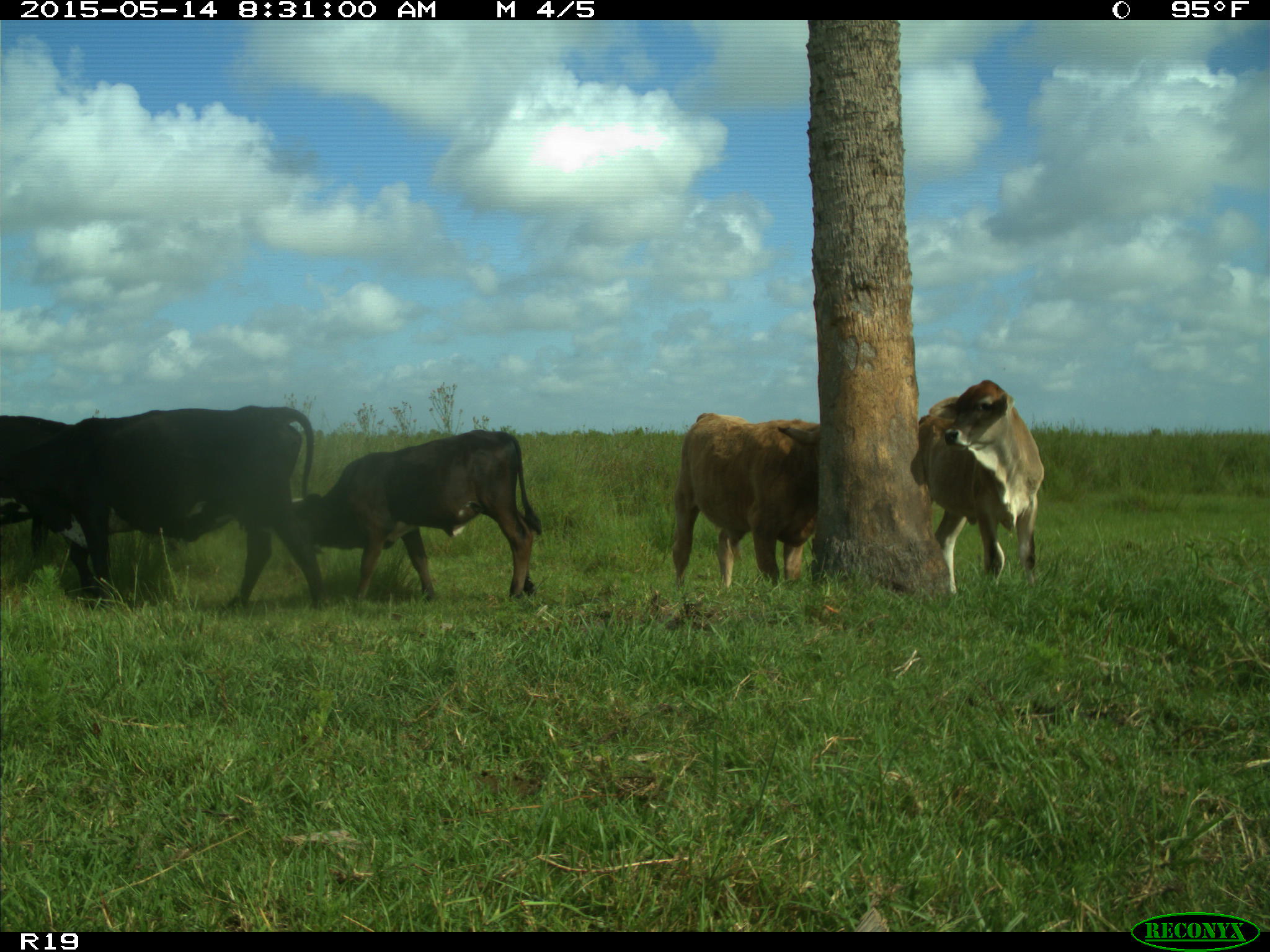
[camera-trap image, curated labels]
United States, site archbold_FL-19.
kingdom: Animalia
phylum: Chordata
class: Mammalia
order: Artiodactyla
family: Bovidae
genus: Bos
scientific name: Bos taurus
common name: domestic cow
Bos taurus (domestic cow).